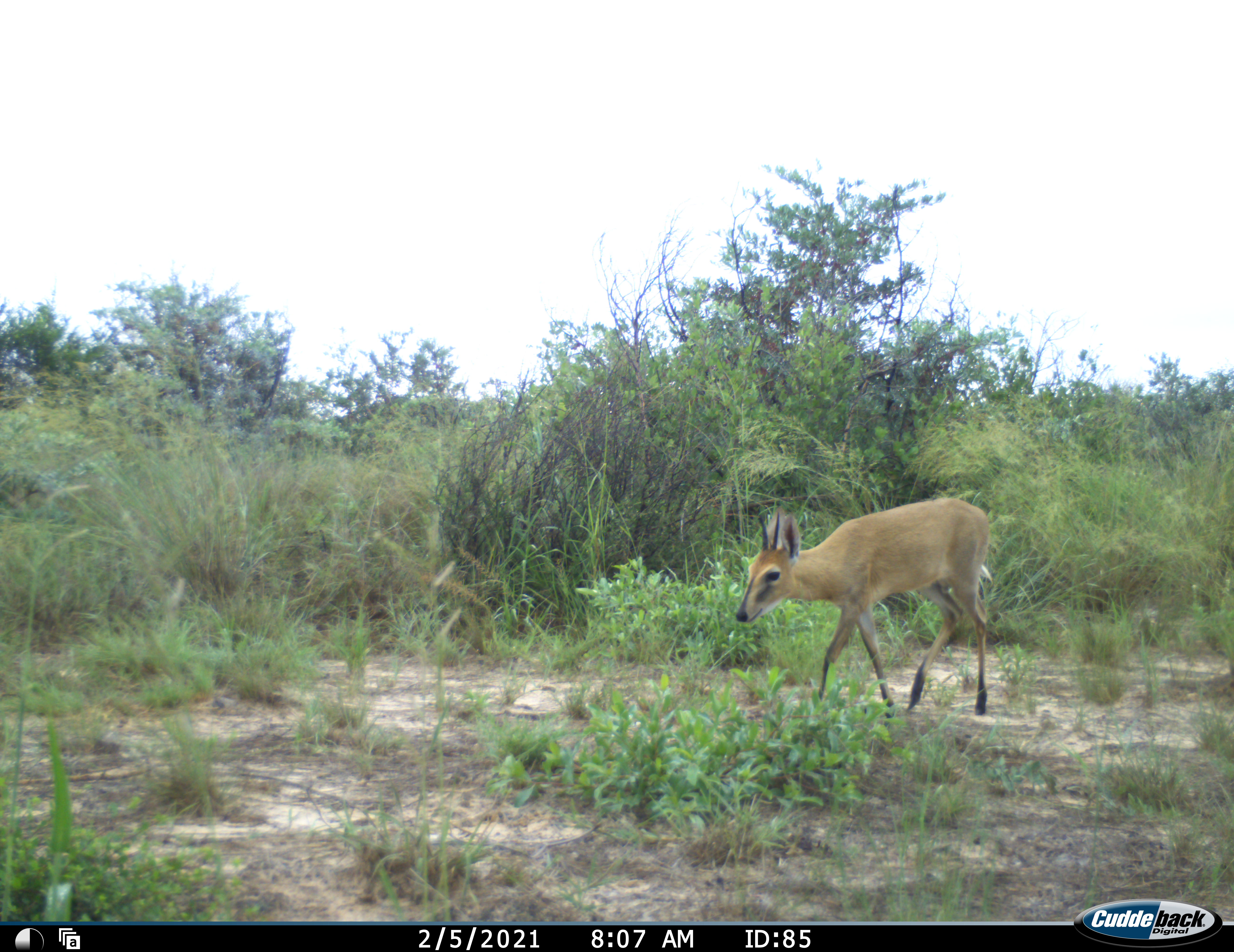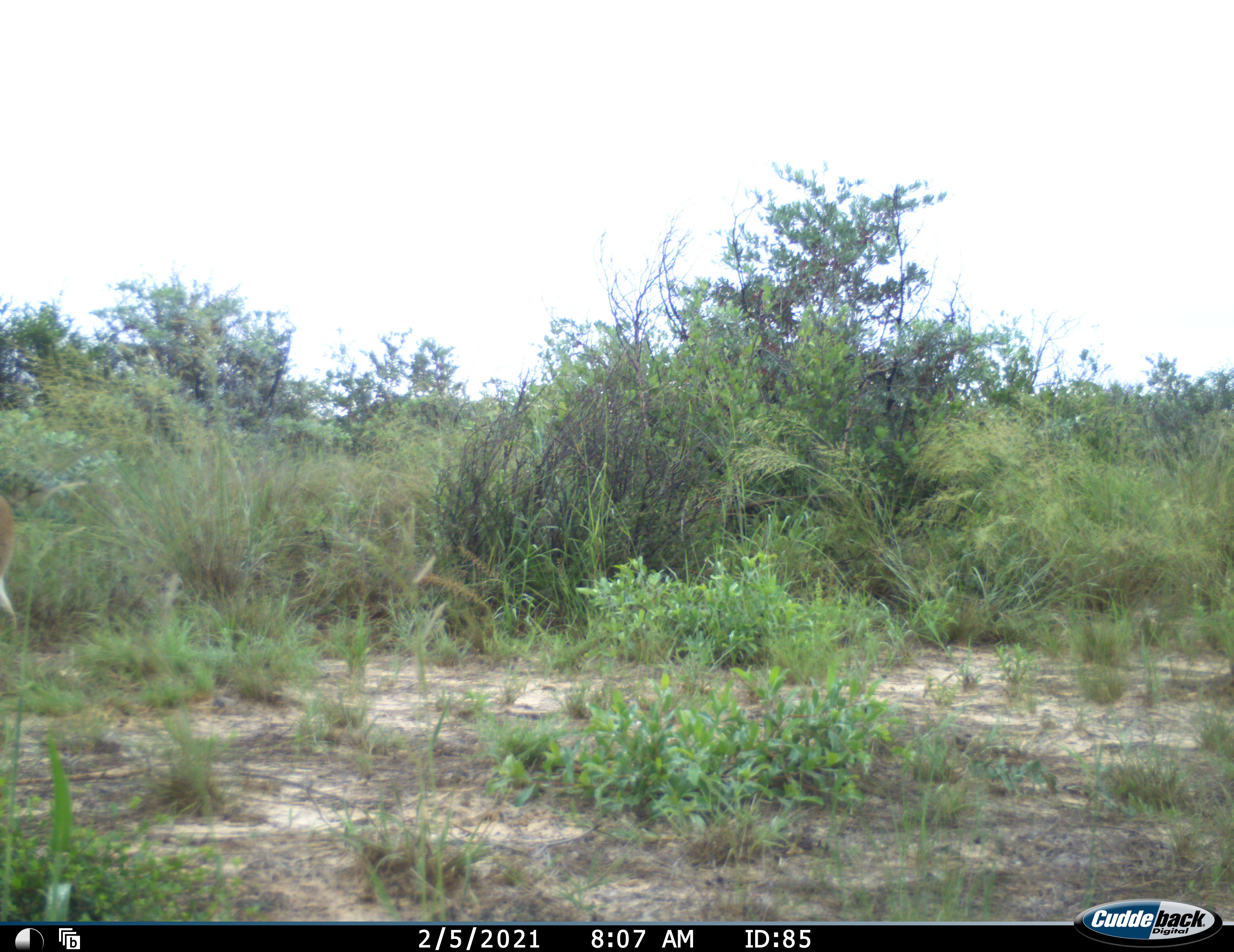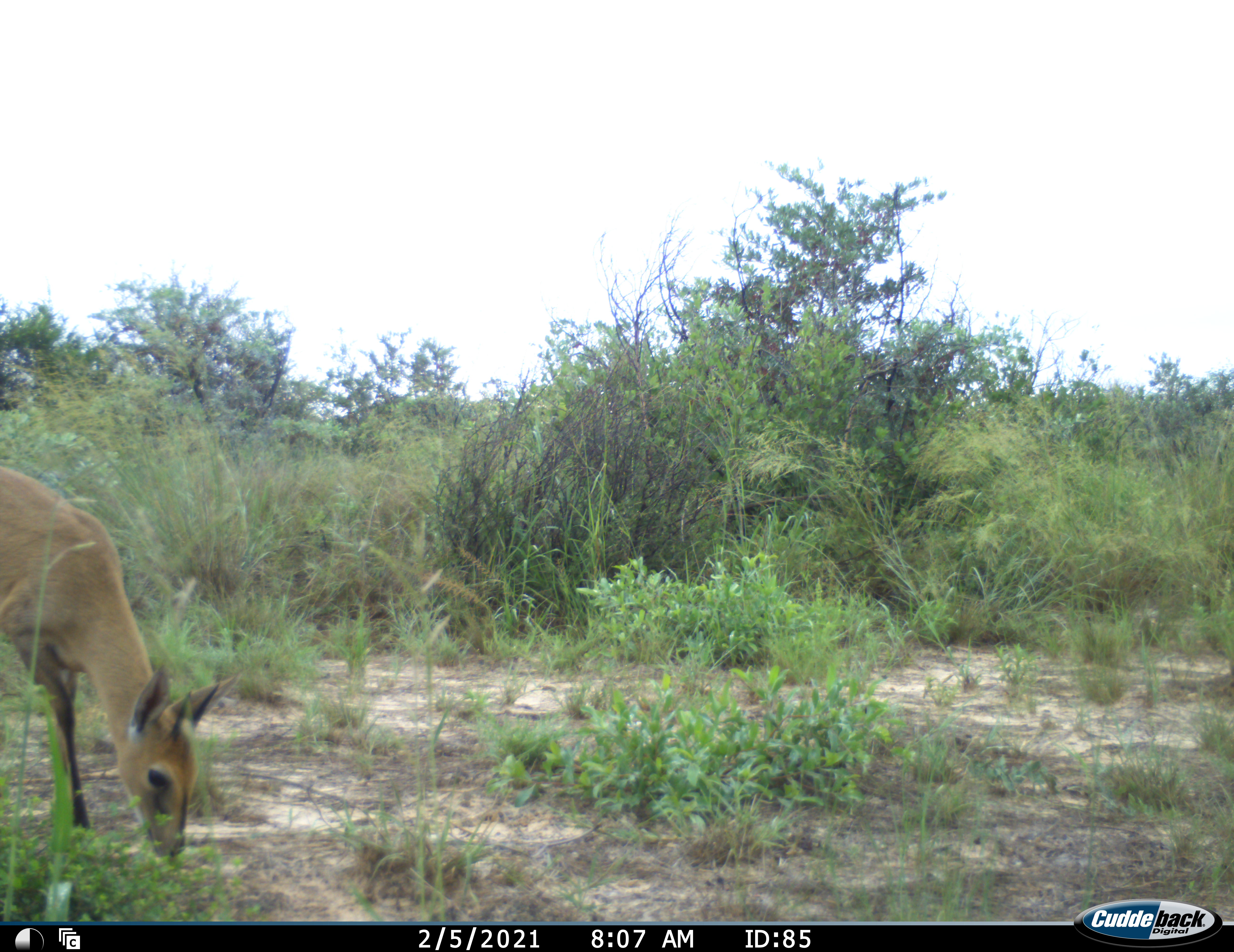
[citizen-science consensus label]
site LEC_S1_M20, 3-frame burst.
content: unidentified animal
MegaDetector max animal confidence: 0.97